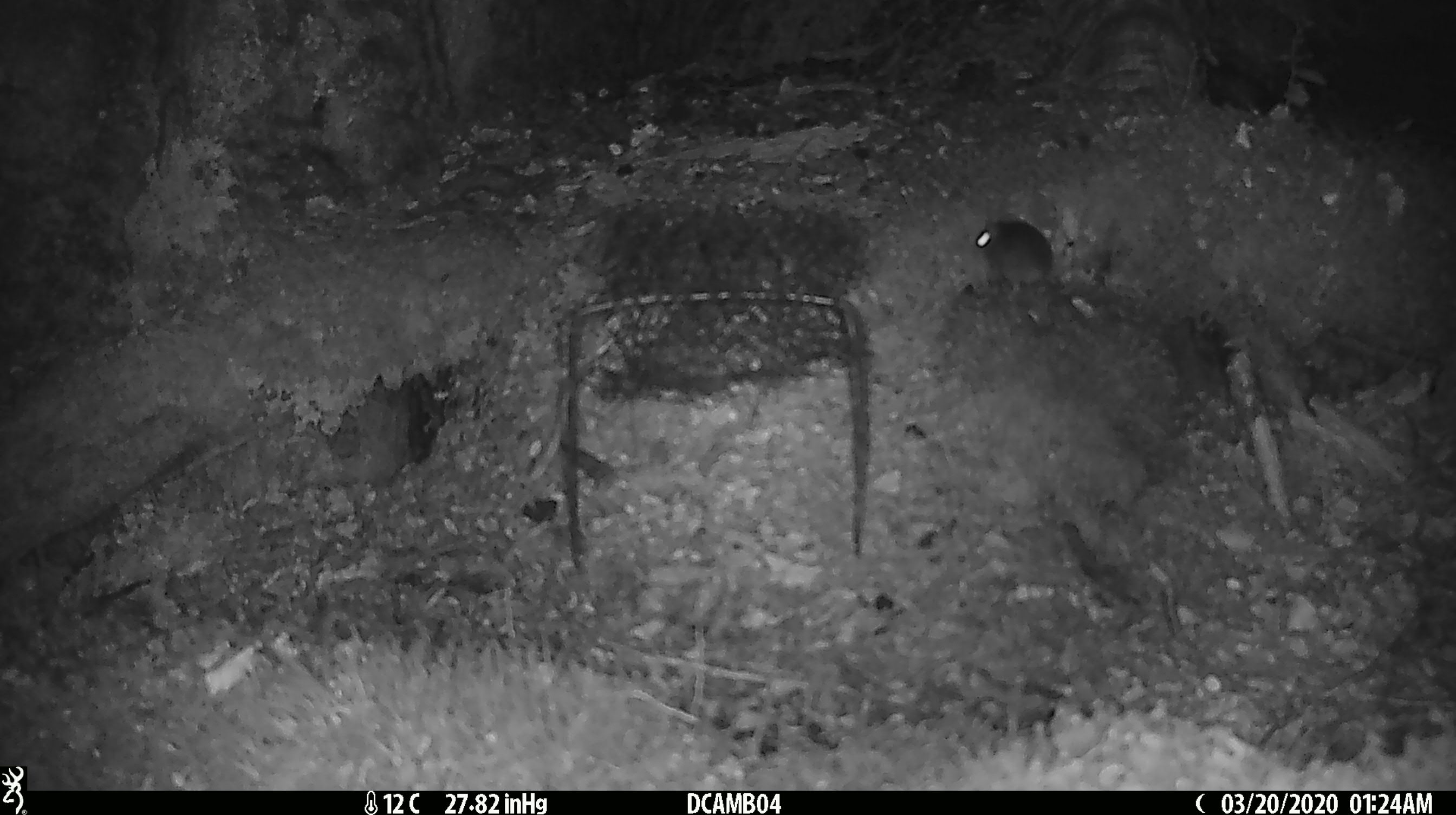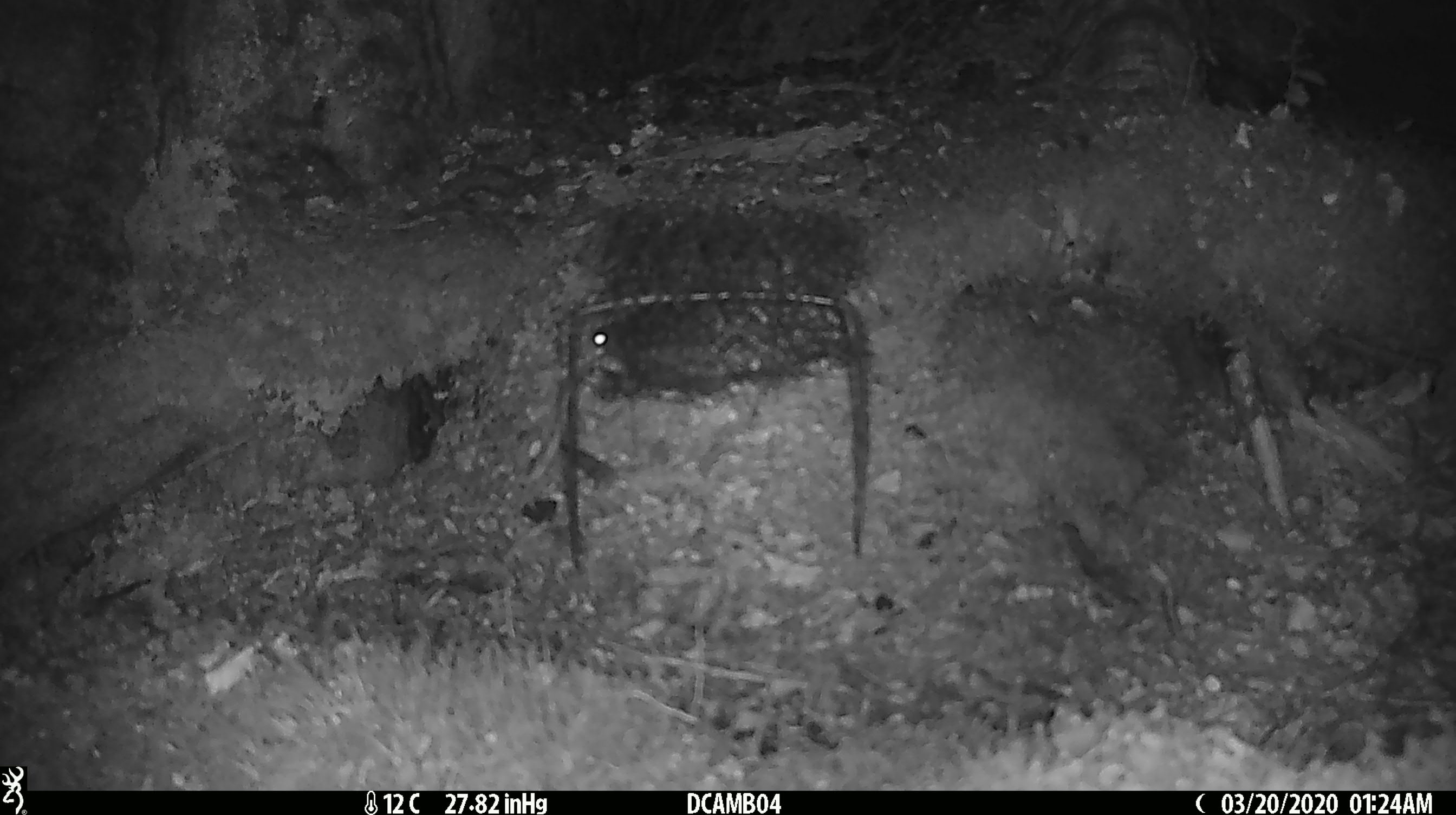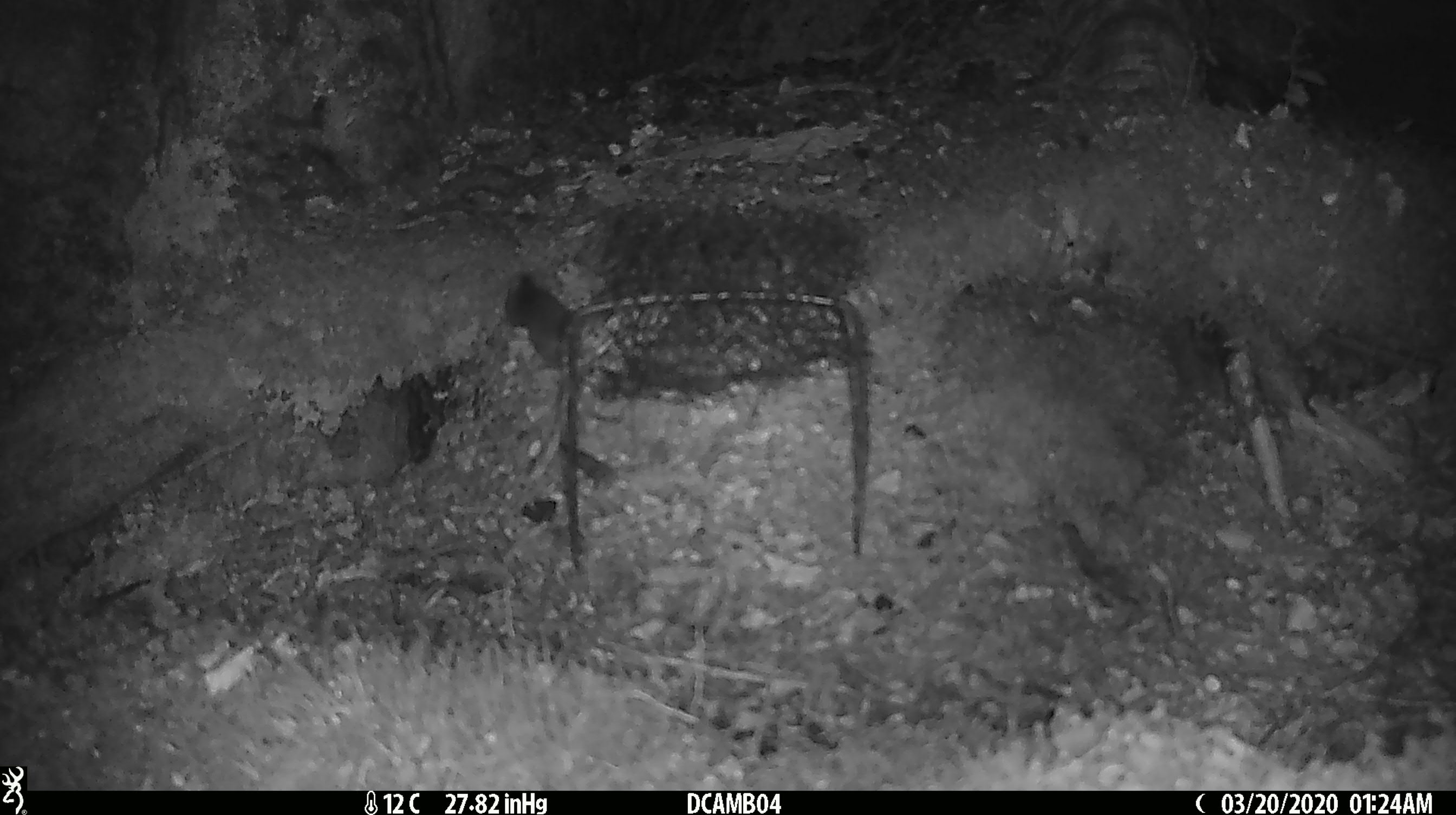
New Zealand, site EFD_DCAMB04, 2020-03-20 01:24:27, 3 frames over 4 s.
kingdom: Animalia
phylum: Chordata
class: Mammalia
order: Rodentia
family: Muridae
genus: Mus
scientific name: Mus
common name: mouse